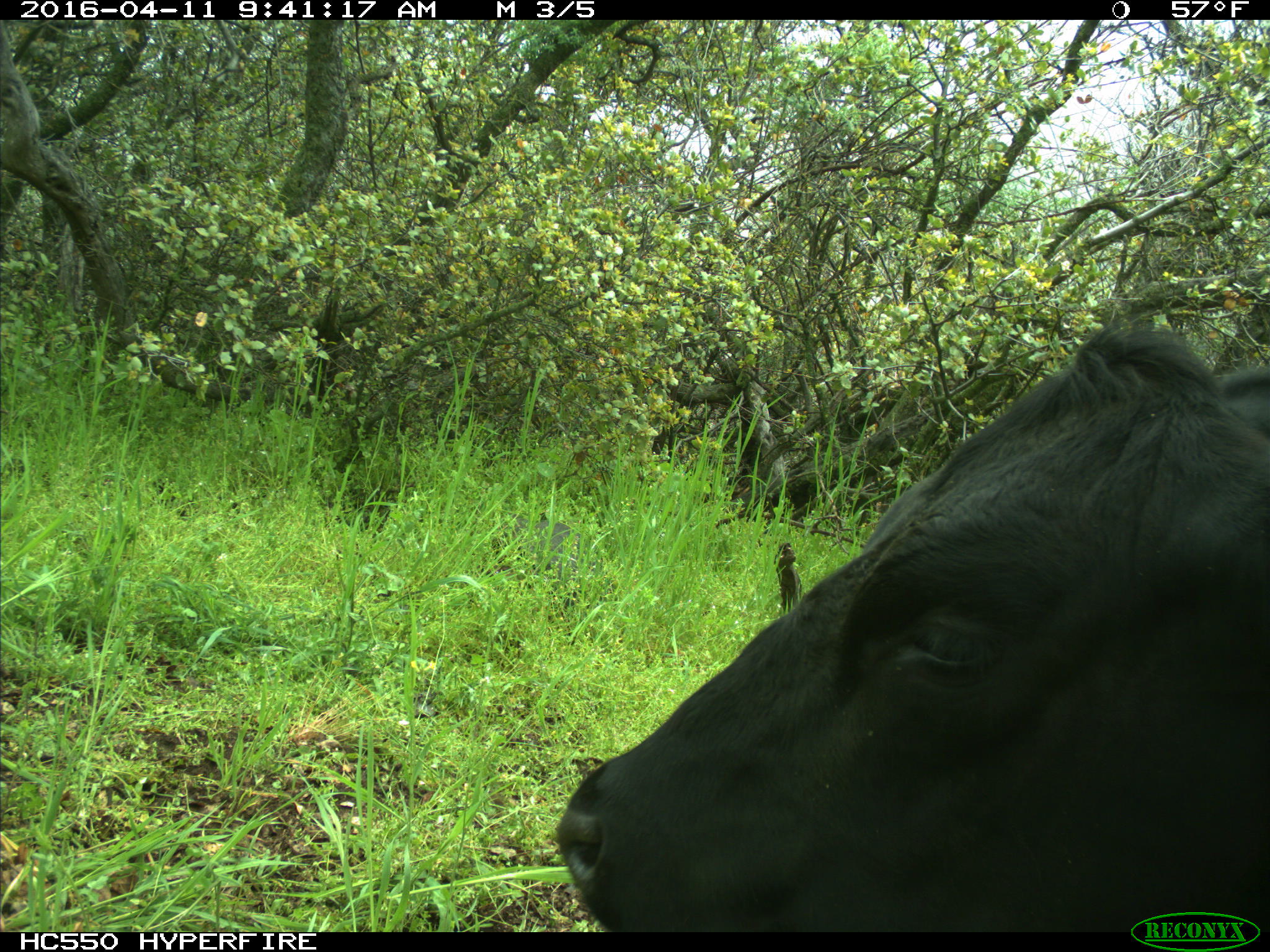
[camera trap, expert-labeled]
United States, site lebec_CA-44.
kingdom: Animalia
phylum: Chordata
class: Mammalia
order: Artiodactyla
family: Bovidae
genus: Bos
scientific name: Bos taurus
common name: domestic cow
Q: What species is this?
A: Bos taurus (domestic cow).